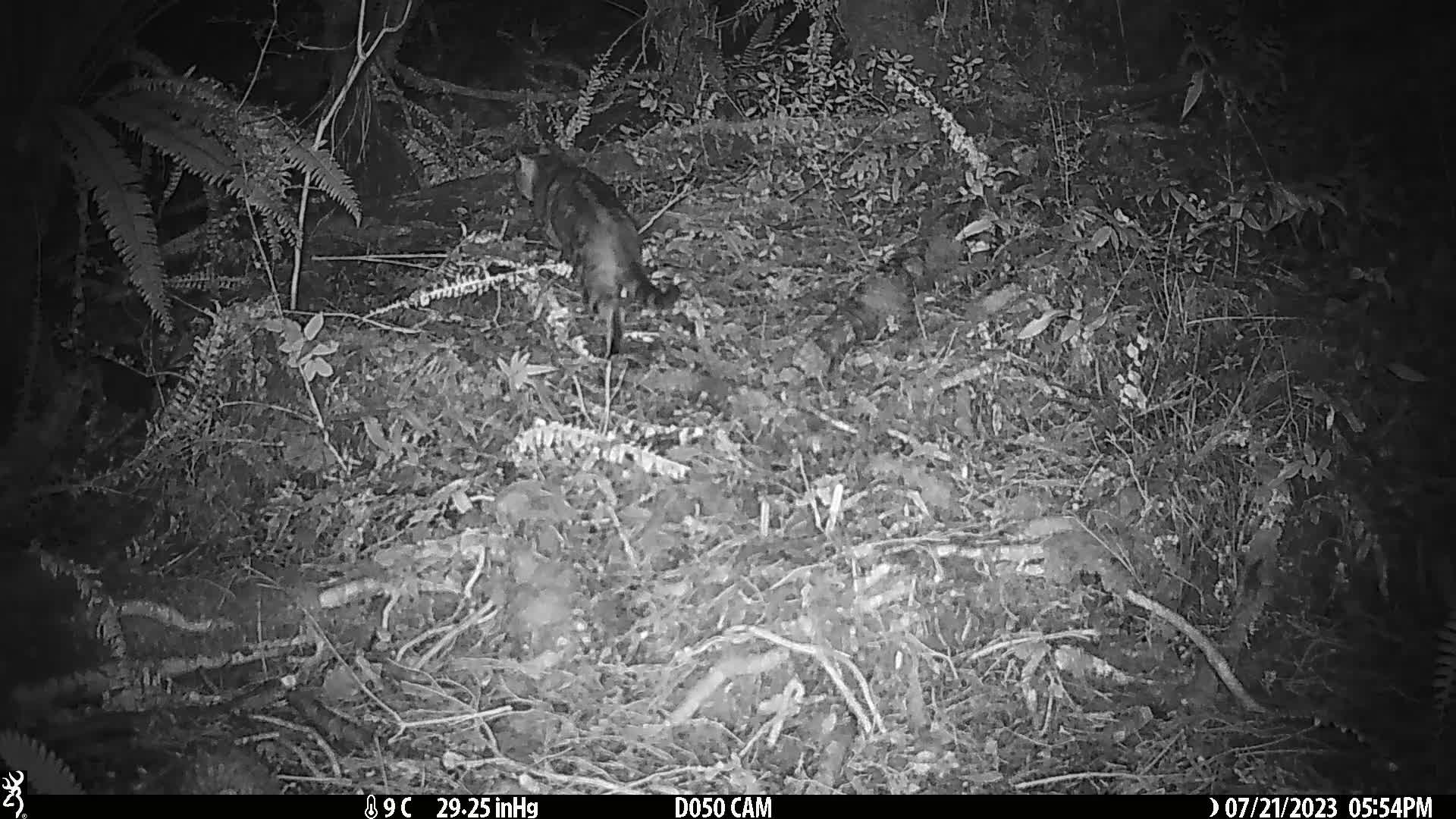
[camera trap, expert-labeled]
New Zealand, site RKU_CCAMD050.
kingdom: Animalia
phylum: Chordata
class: Mammalia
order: Carnivora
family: Felidae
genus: Felis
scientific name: Felis catus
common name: domestic cat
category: cat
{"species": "cat (domestic cat) (Felis catus)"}